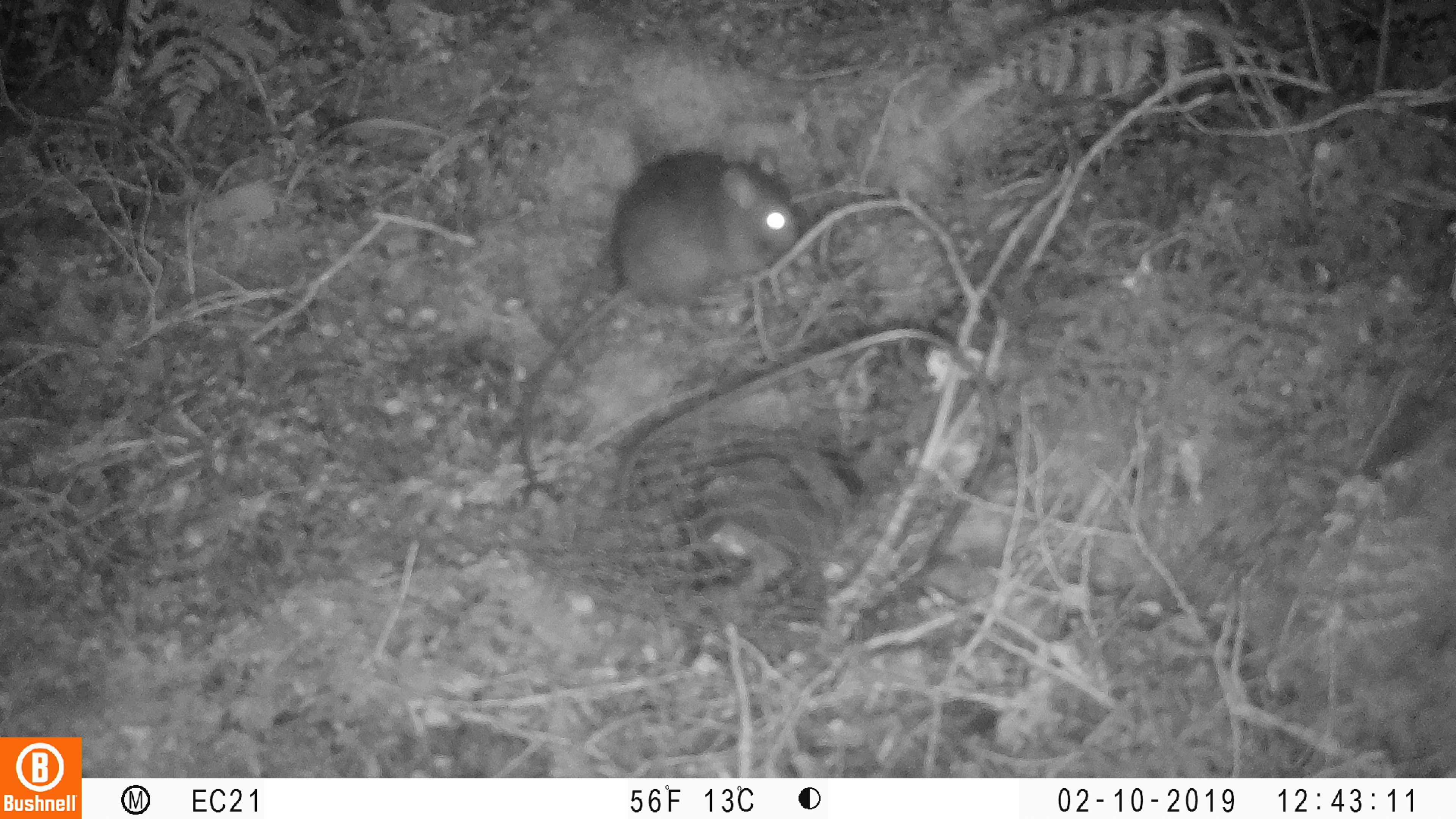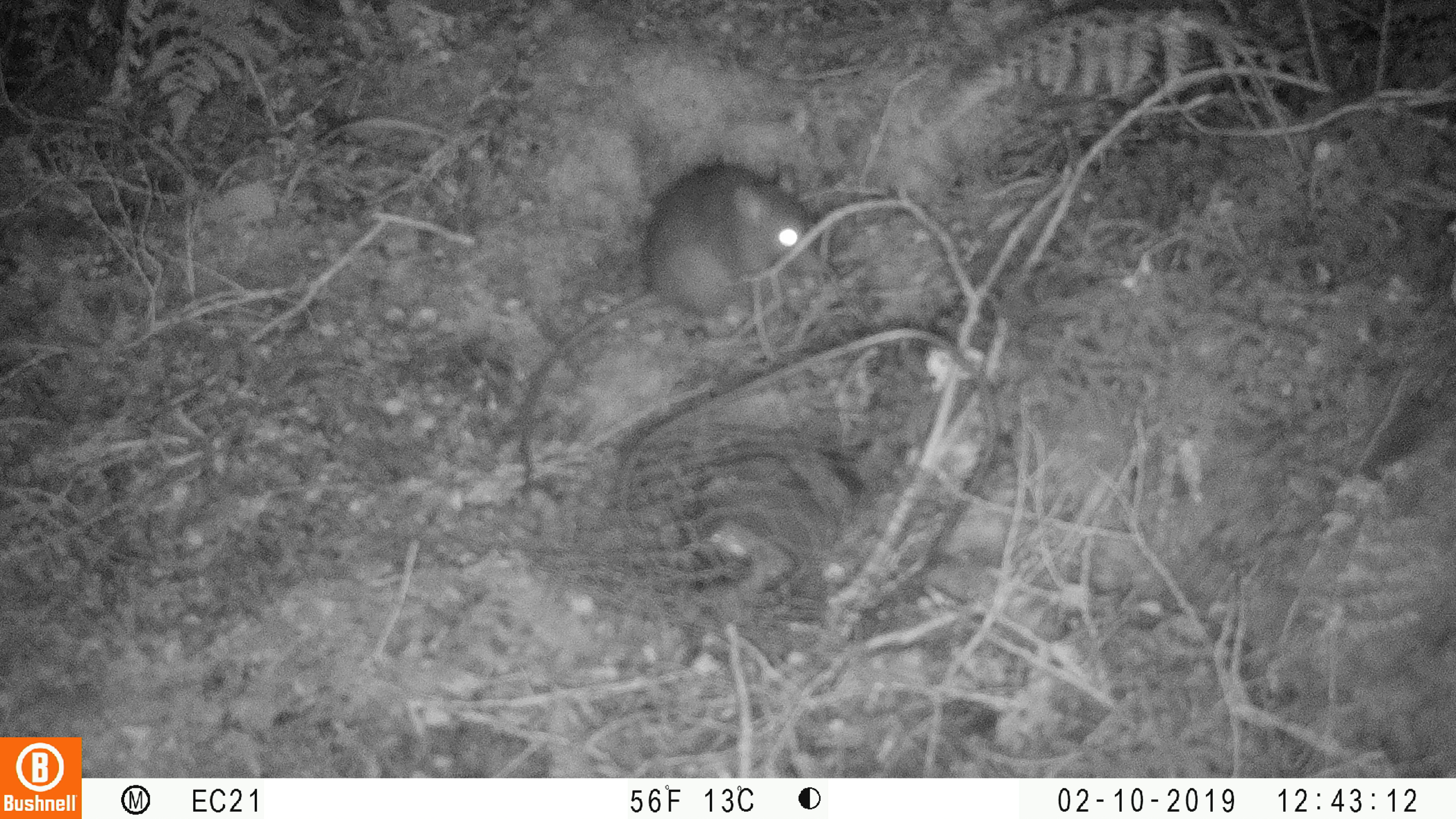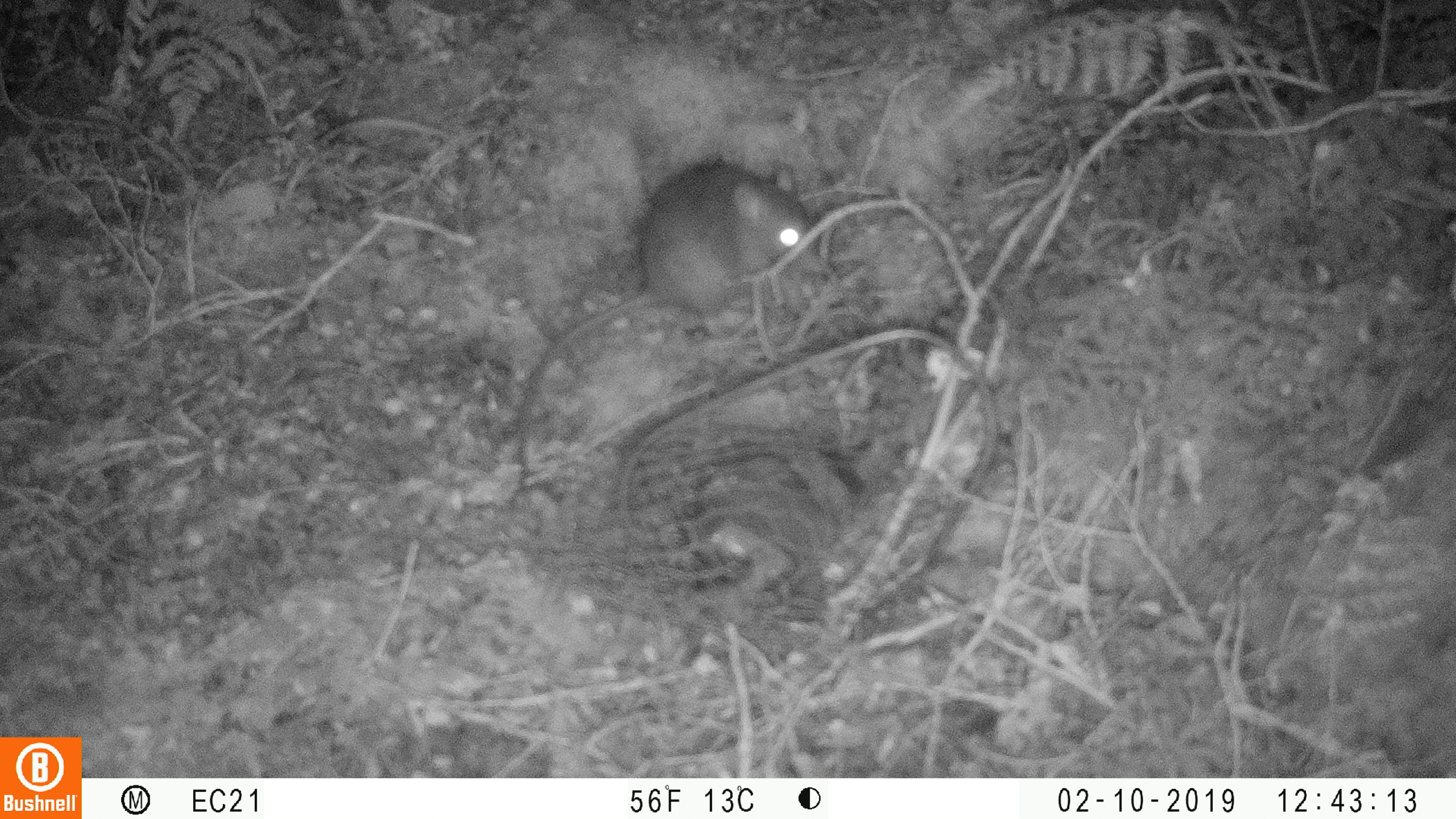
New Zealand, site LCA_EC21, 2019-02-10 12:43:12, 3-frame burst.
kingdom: Animalia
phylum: Chordata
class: Mammalia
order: Rodentia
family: Muridae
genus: Rattus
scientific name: Rattus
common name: rat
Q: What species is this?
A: Rat (Rattus).